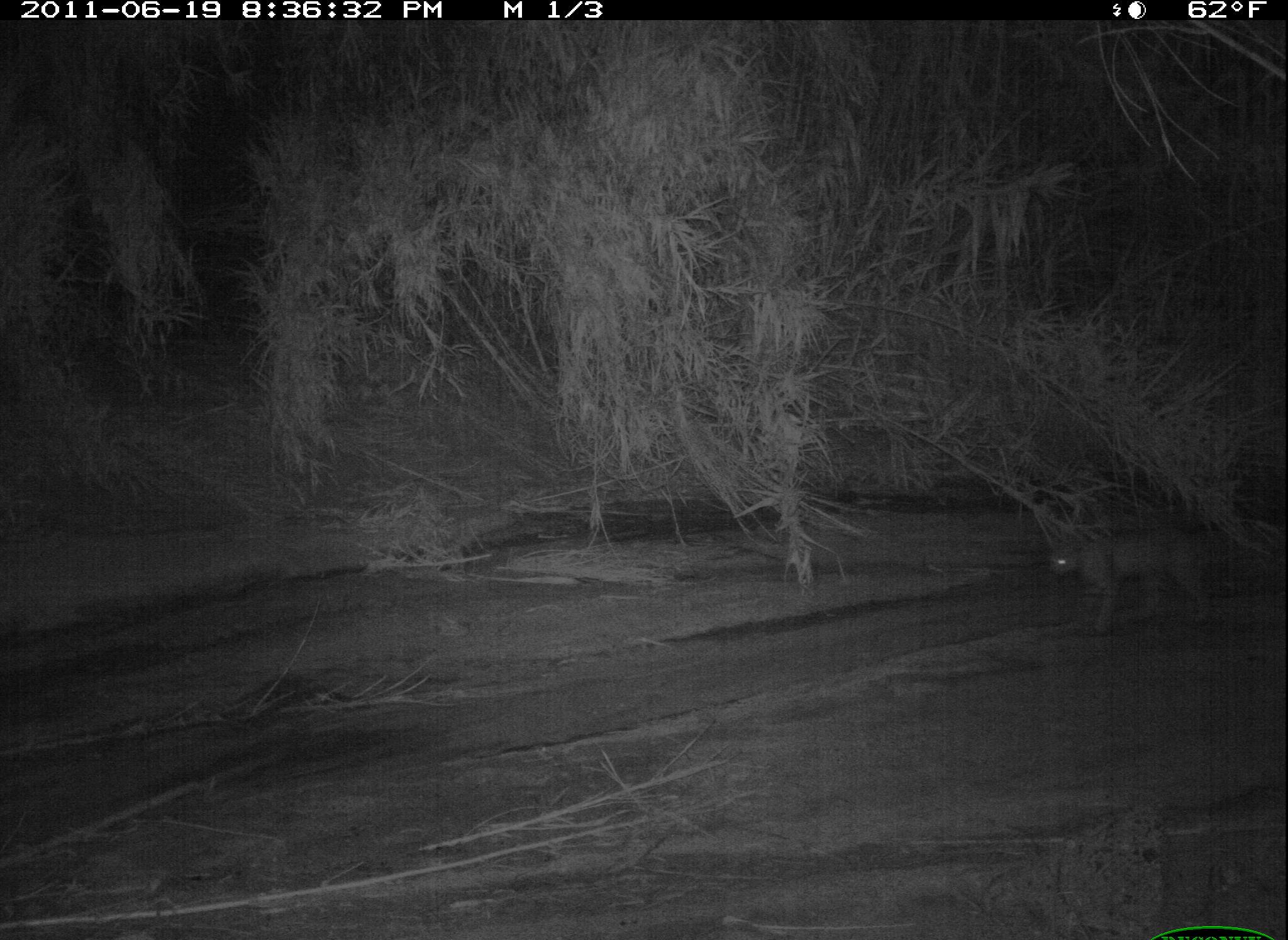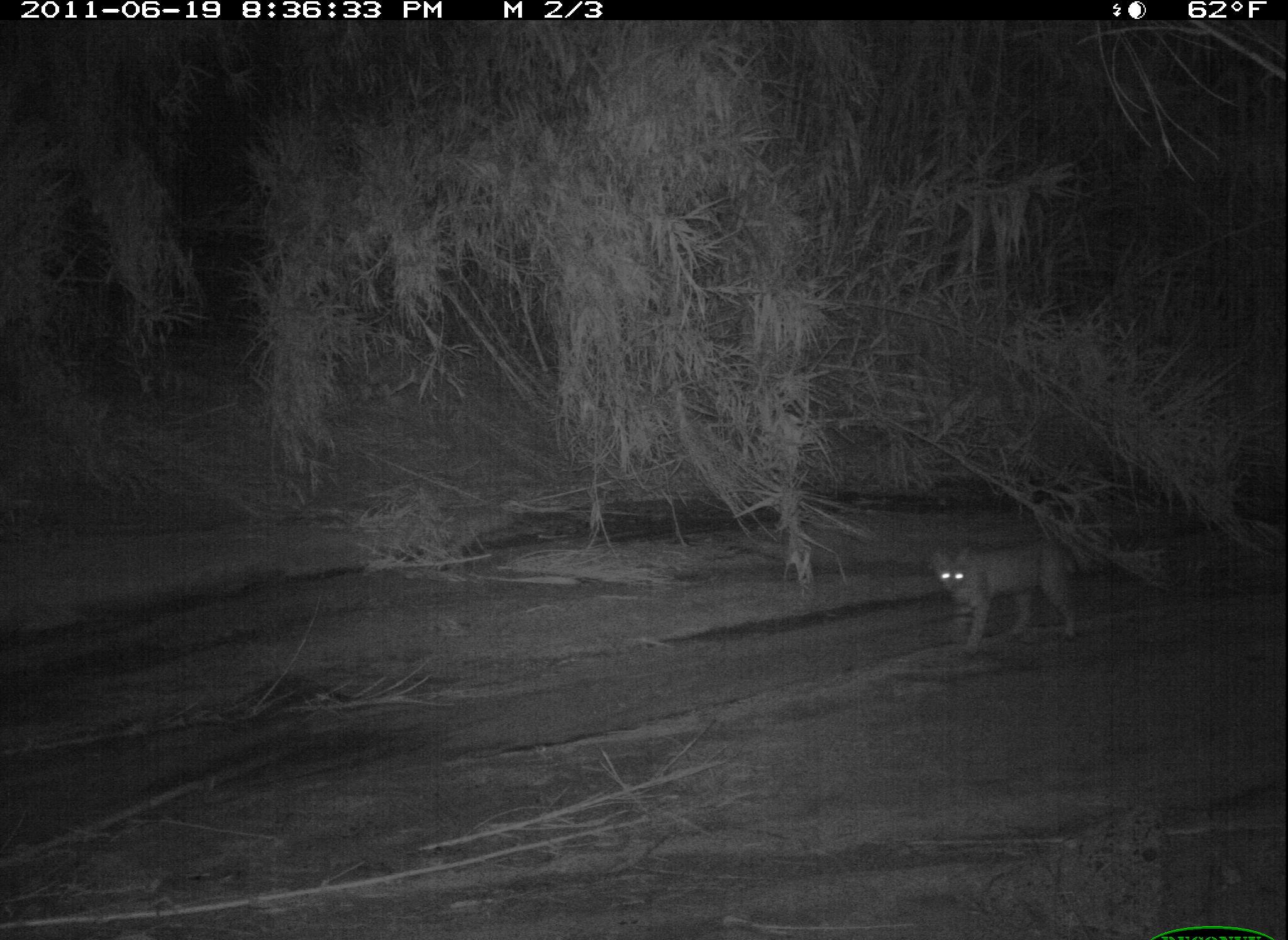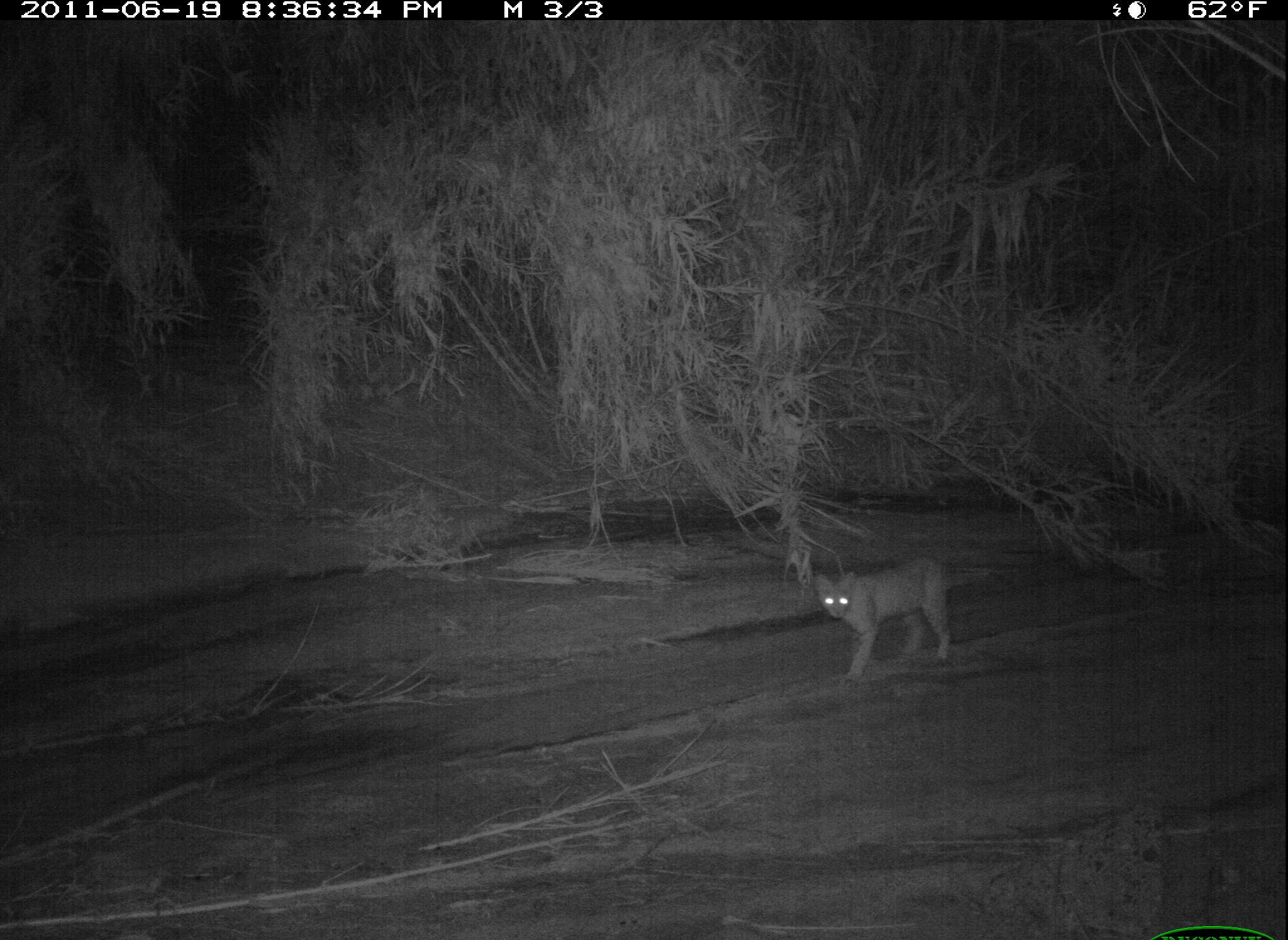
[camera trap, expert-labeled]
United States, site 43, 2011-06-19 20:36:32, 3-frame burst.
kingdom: Animalia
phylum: Chordata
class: Mammalia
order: Carnivora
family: Felidae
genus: Lynx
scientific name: Lynx rufus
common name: bobcat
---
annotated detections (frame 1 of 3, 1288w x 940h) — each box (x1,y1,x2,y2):
bobcat: (1021,501,1249,654)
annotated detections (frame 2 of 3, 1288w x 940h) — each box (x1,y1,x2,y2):
bobcat: (900,519,1114,670)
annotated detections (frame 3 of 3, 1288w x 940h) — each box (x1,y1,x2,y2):
bobcat: (802,541,998,688)